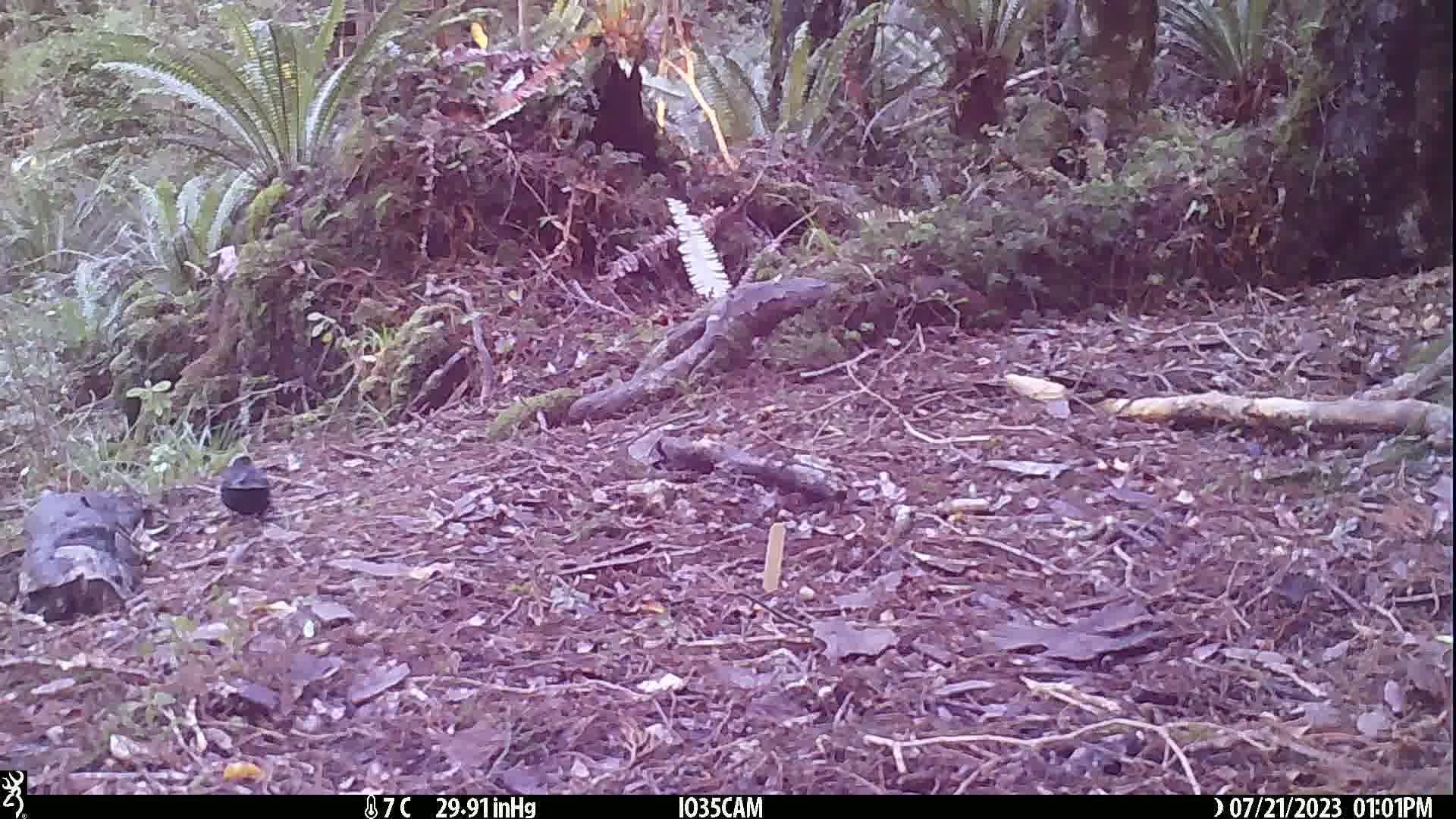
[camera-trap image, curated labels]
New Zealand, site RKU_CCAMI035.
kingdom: Animalia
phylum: Chordata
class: Aves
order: Passeriformes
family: Turdidae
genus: Turdus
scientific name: Turdus merula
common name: eurasian blackbird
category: blackbird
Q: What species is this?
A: Blackbird (eurasian blackbird) (Turdus merula).